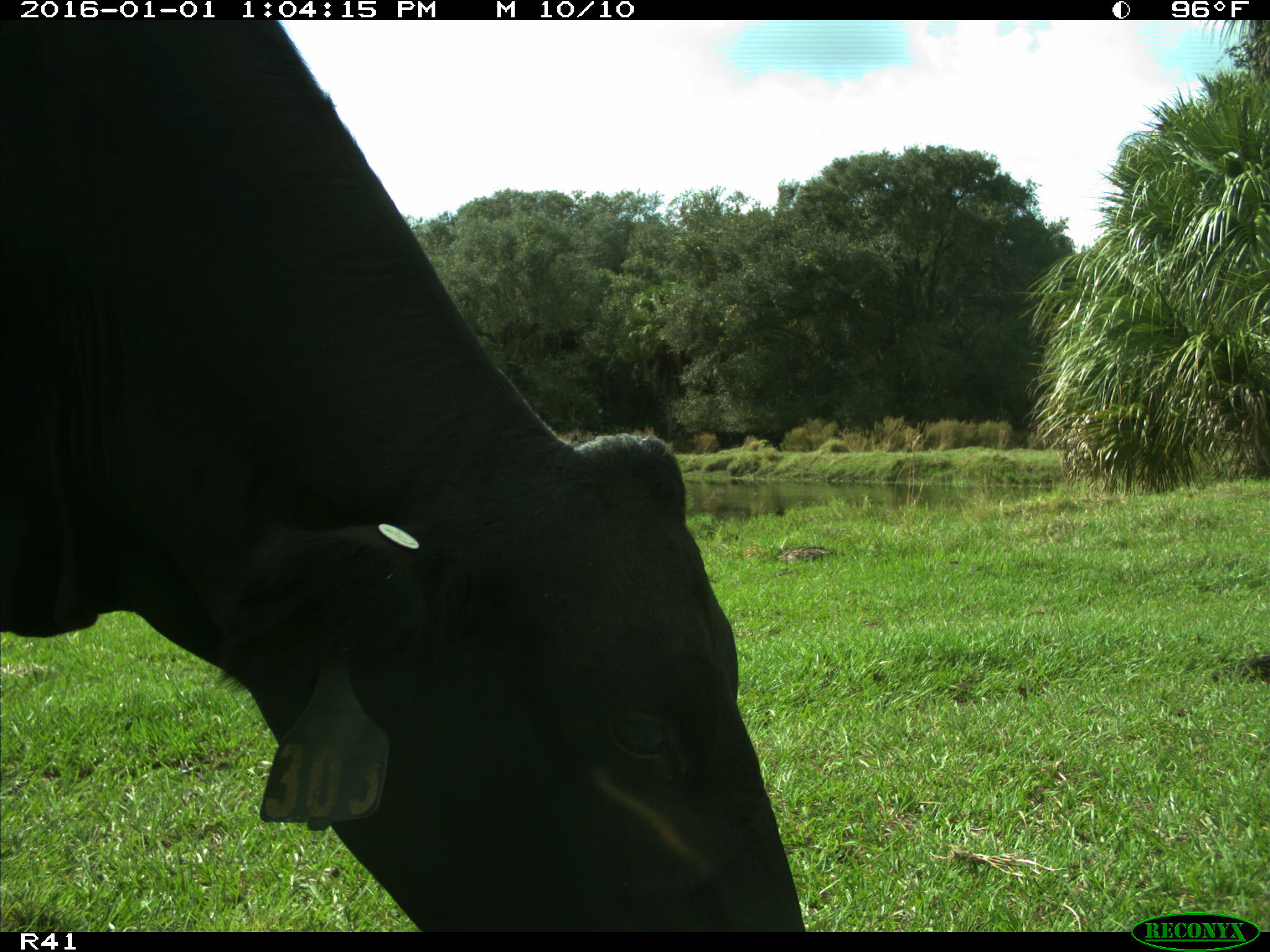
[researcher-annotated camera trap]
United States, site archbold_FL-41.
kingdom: Animalia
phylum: Chordata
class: Mammalia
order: Artiodactyla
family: Bovidae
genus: Bos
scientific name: Bos taurus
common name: domestic cow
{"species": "Bos taurus (domestic cow)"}